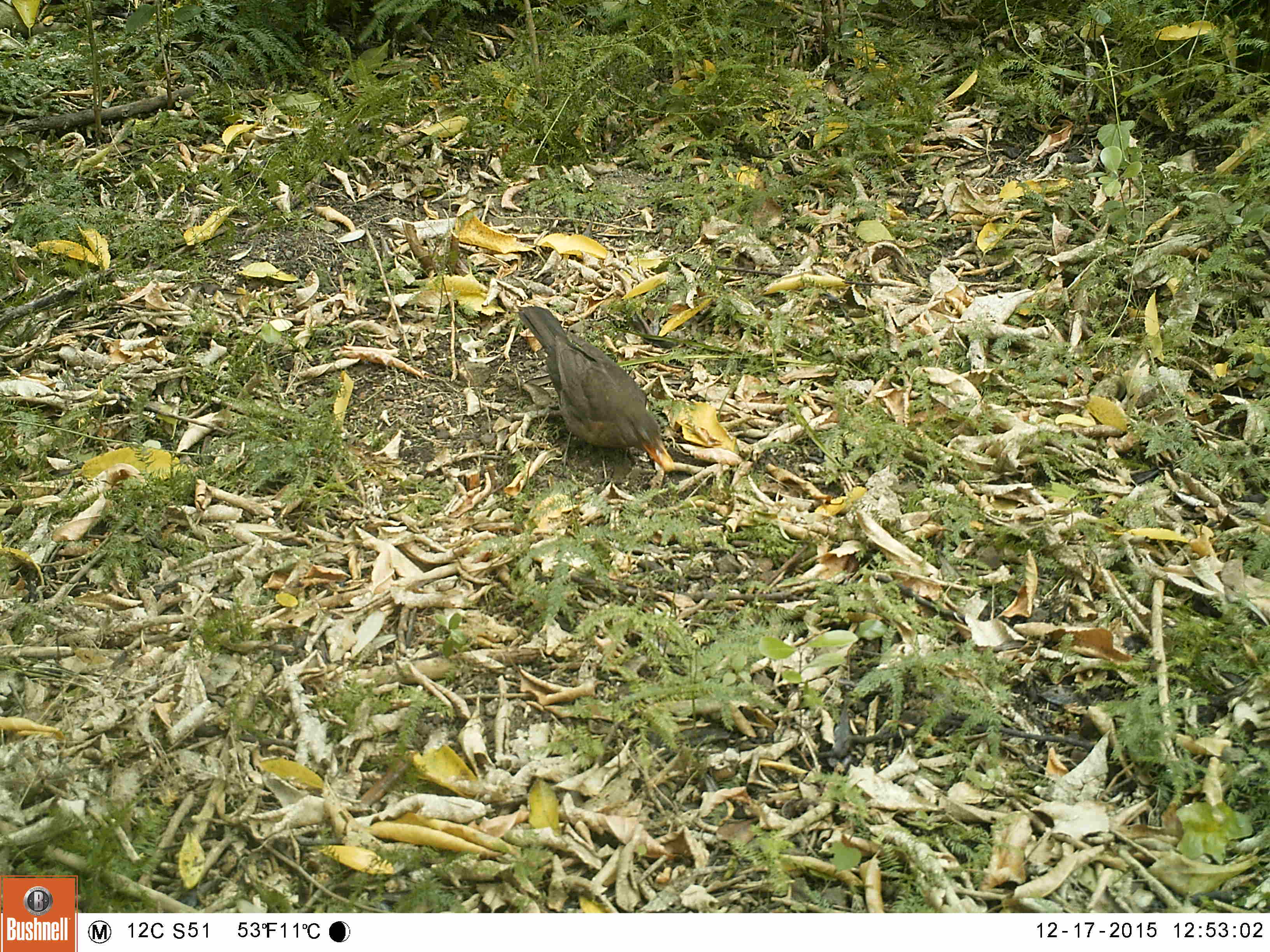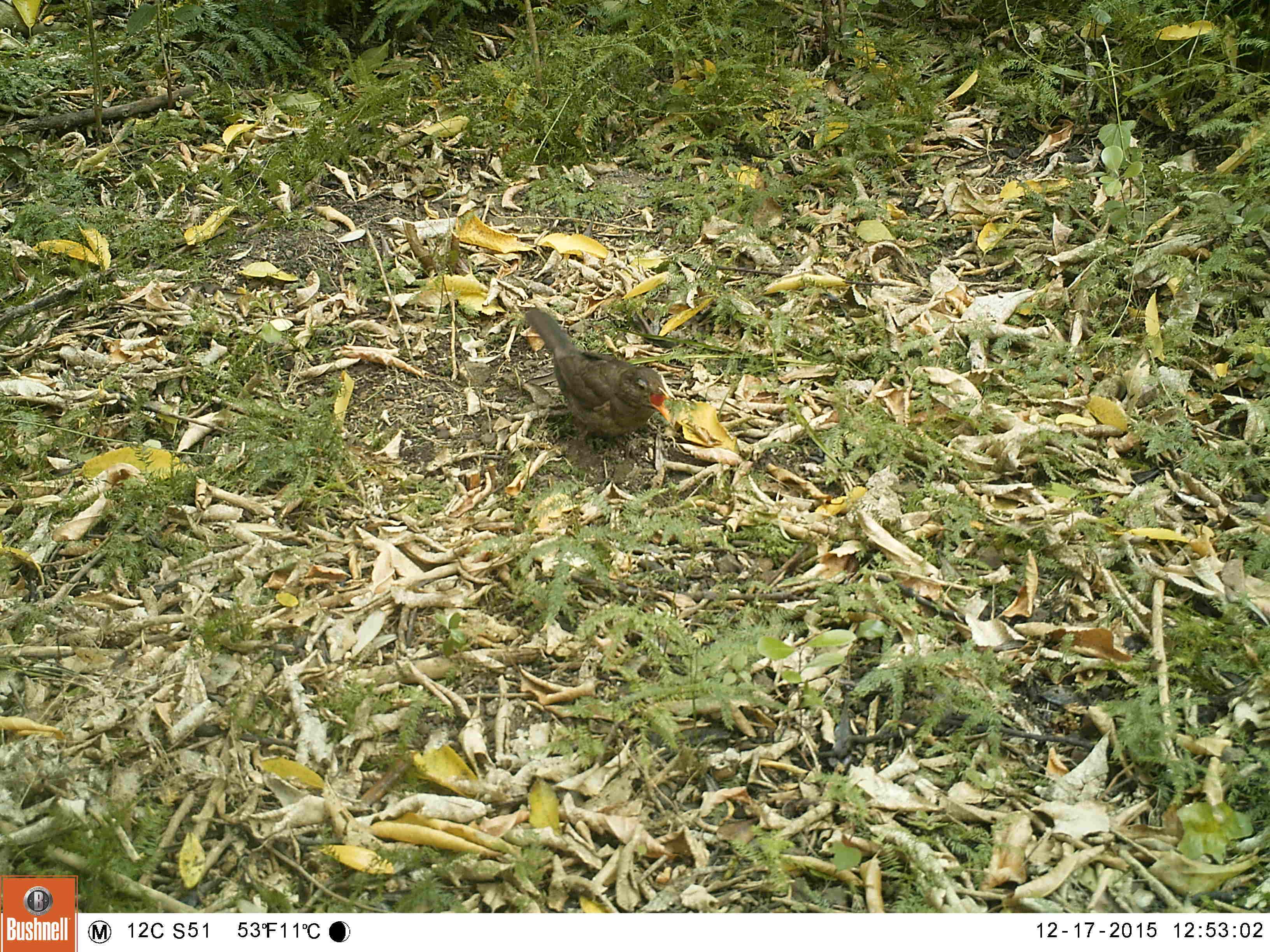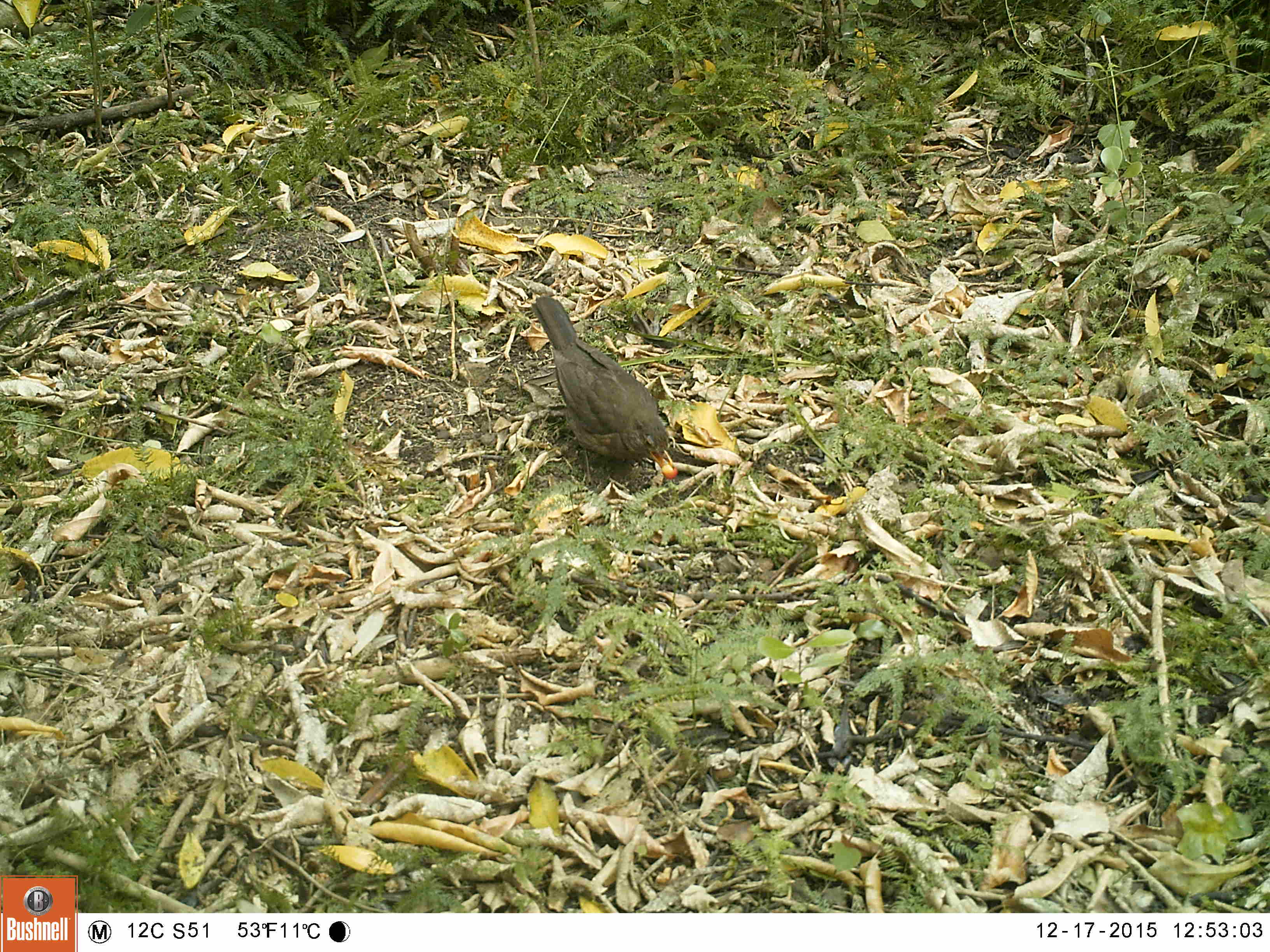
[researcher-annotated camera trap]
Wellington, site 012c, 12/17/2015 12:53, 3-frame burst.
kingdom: Animalia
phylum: Chordata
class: Aves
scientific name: Aves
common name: bird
Bird (Aves).